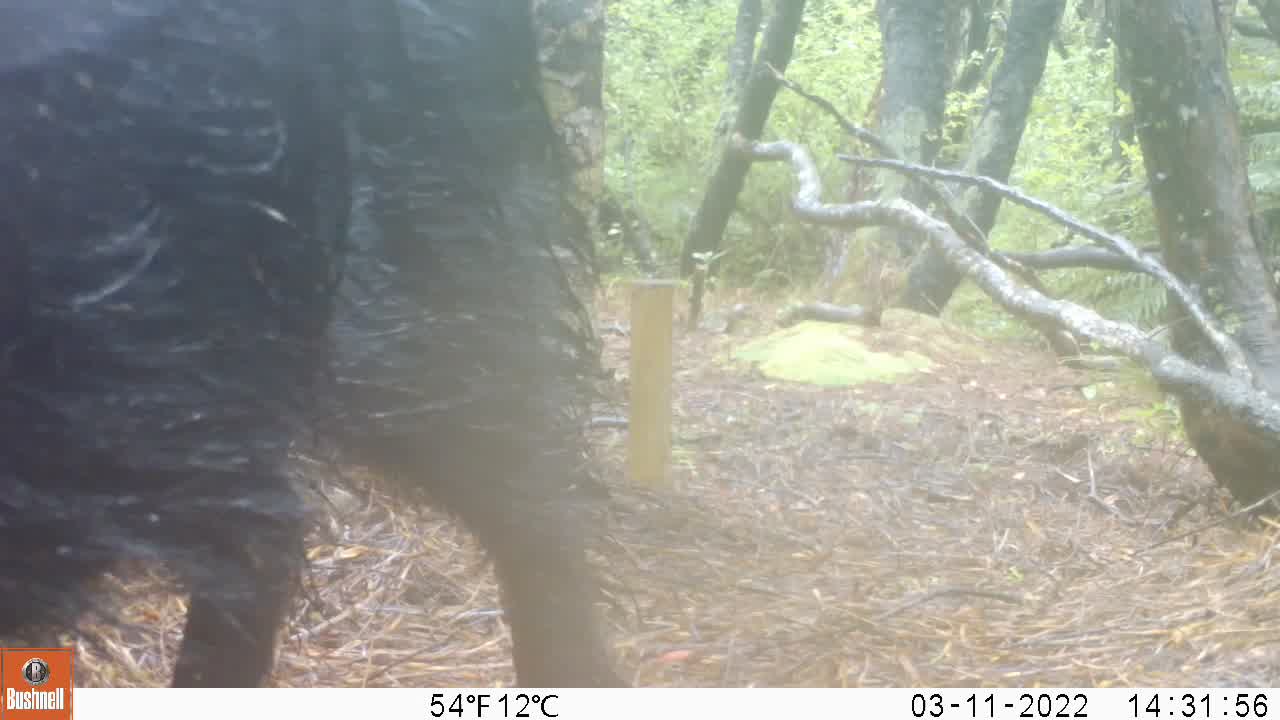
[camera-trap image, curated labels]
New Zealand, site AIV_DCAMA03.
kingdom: Animalia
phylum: Chordata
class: Mammalia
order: Artiodactyla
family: Suidae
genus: Sus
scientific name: Sus scrofa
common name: pig